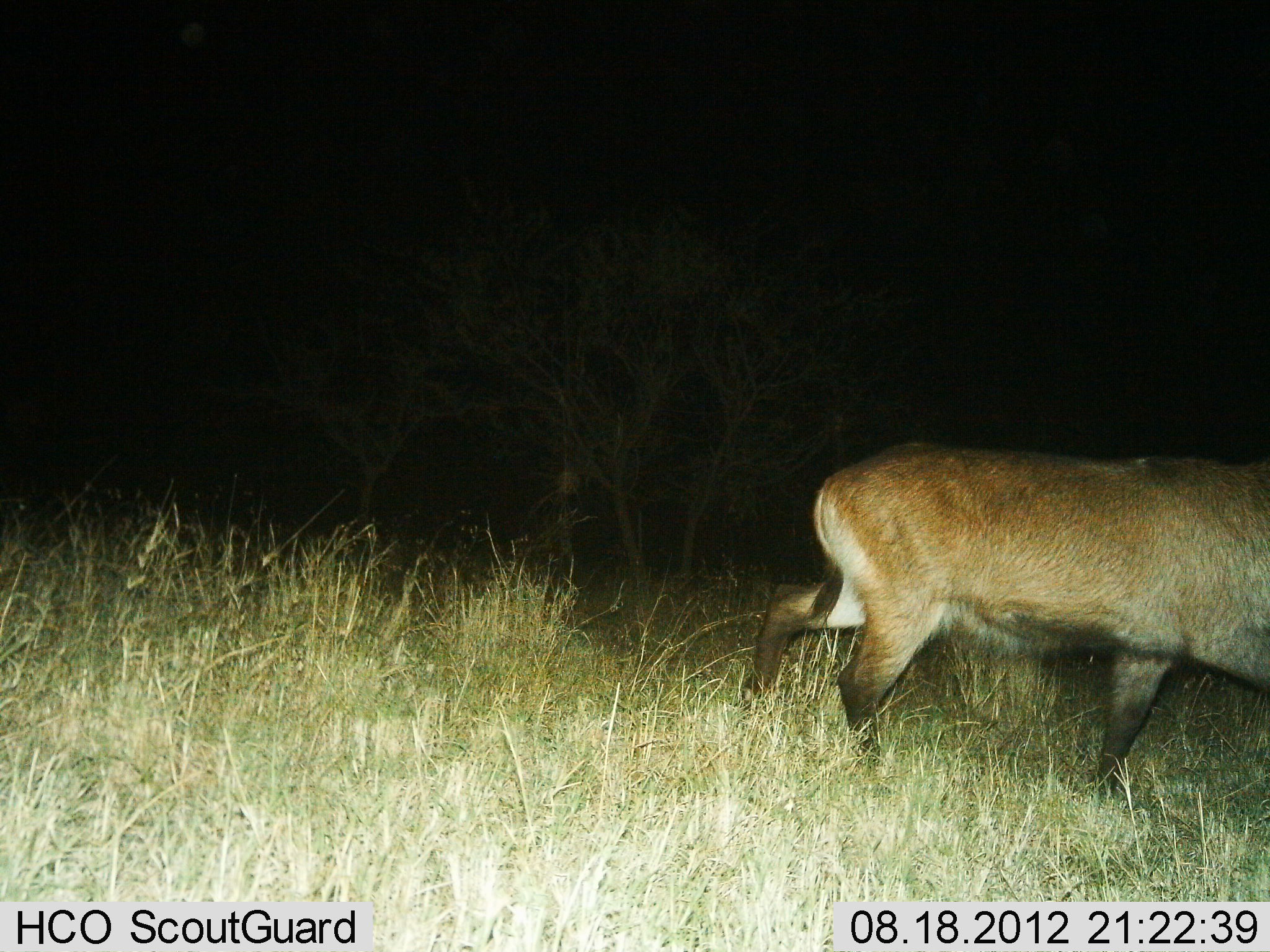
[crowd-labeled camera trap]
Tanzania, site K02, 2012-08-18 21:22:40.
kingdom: Animalia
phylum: Chordata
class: Mammalia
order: Artiodactyla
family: Bovidae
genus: Kobus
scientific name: Kobus ellipsiprymnus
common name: waterbuck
Waterbuck (Kobus ellipsiprymnus), count 1. Behavior (volunteer vote fractions): standing 0%, resting 0%, moving 100%, interacting 0%. Young present (vote fraction): 0%. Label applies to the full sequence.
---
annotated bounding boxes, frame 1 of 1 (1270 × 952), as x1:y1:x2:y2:
animal: 739:431:1270:816